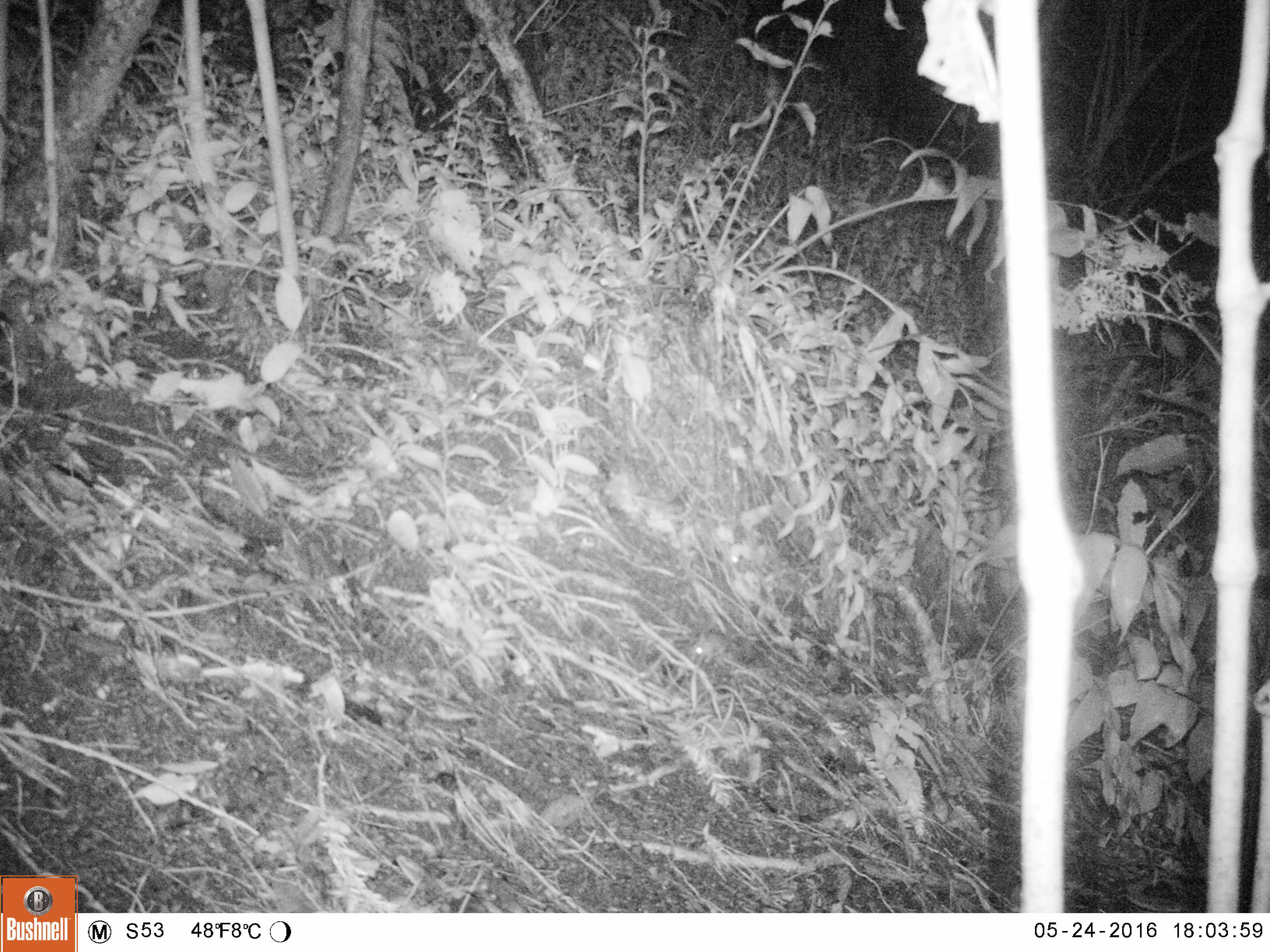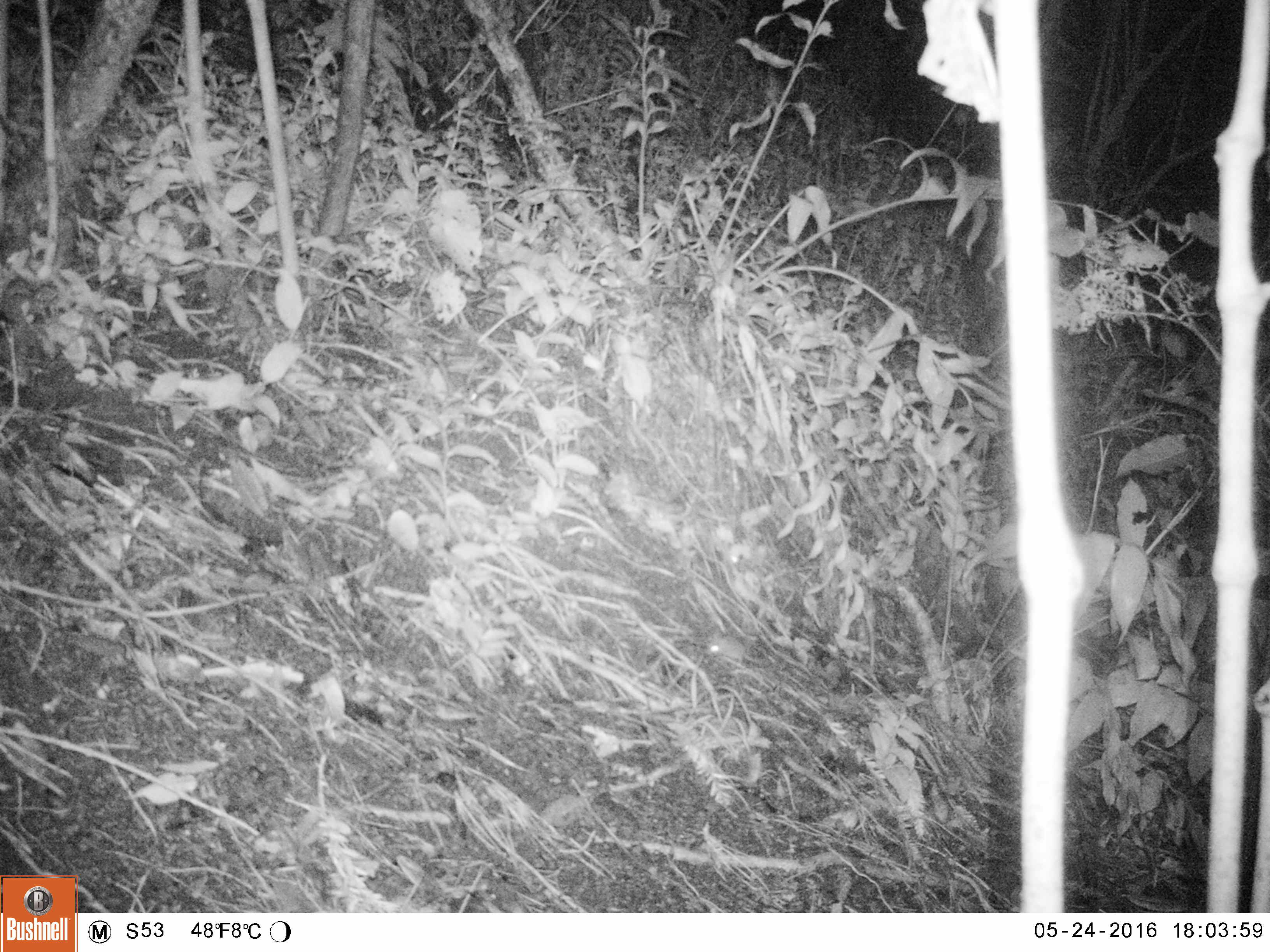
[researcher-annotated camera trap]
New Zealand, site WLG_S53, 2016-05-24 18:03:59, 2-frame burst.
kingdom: Animalia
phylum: Chordata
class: Mammalia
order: Rodentia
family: Muridae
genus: Mus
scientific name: Mus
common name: mouse